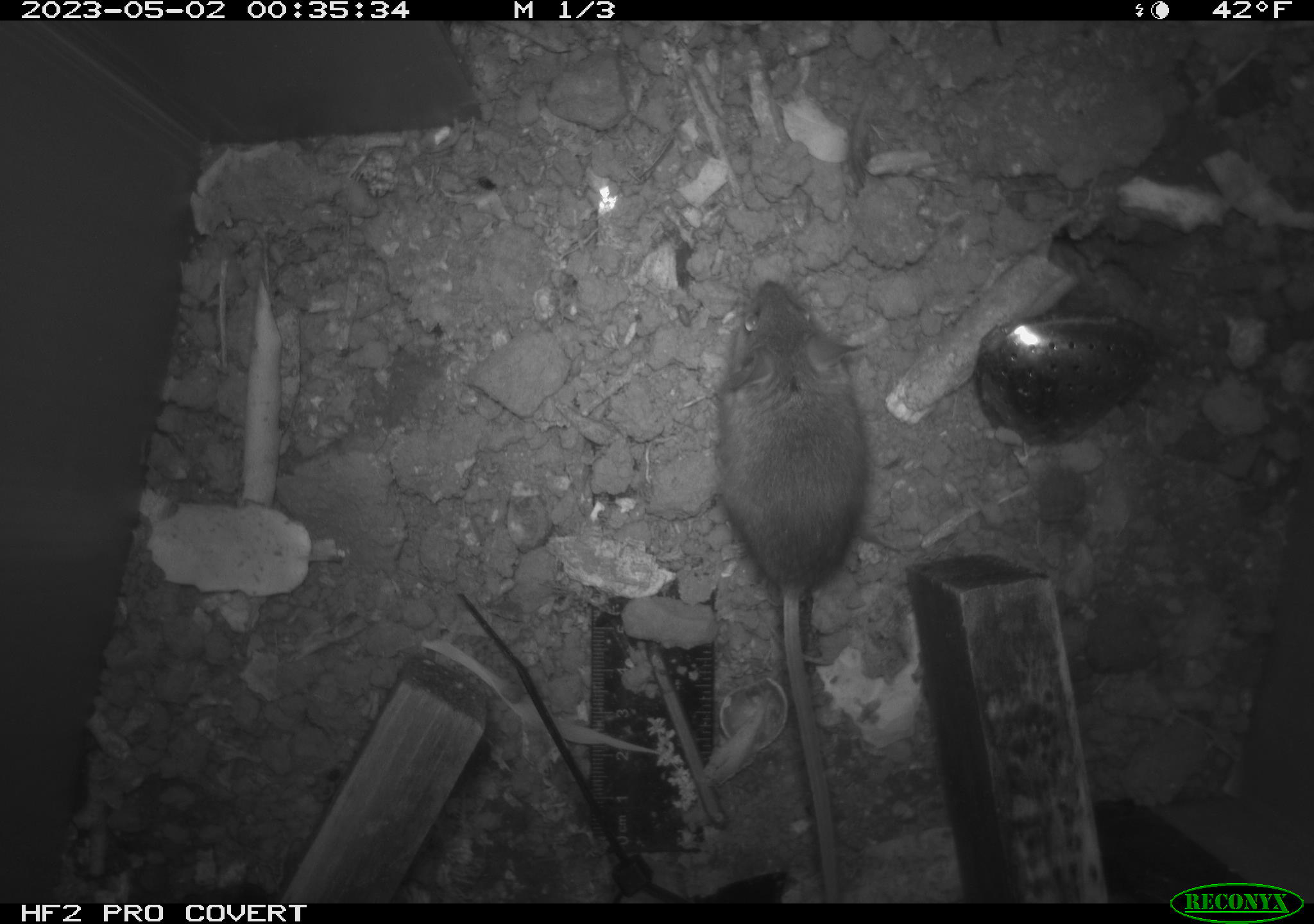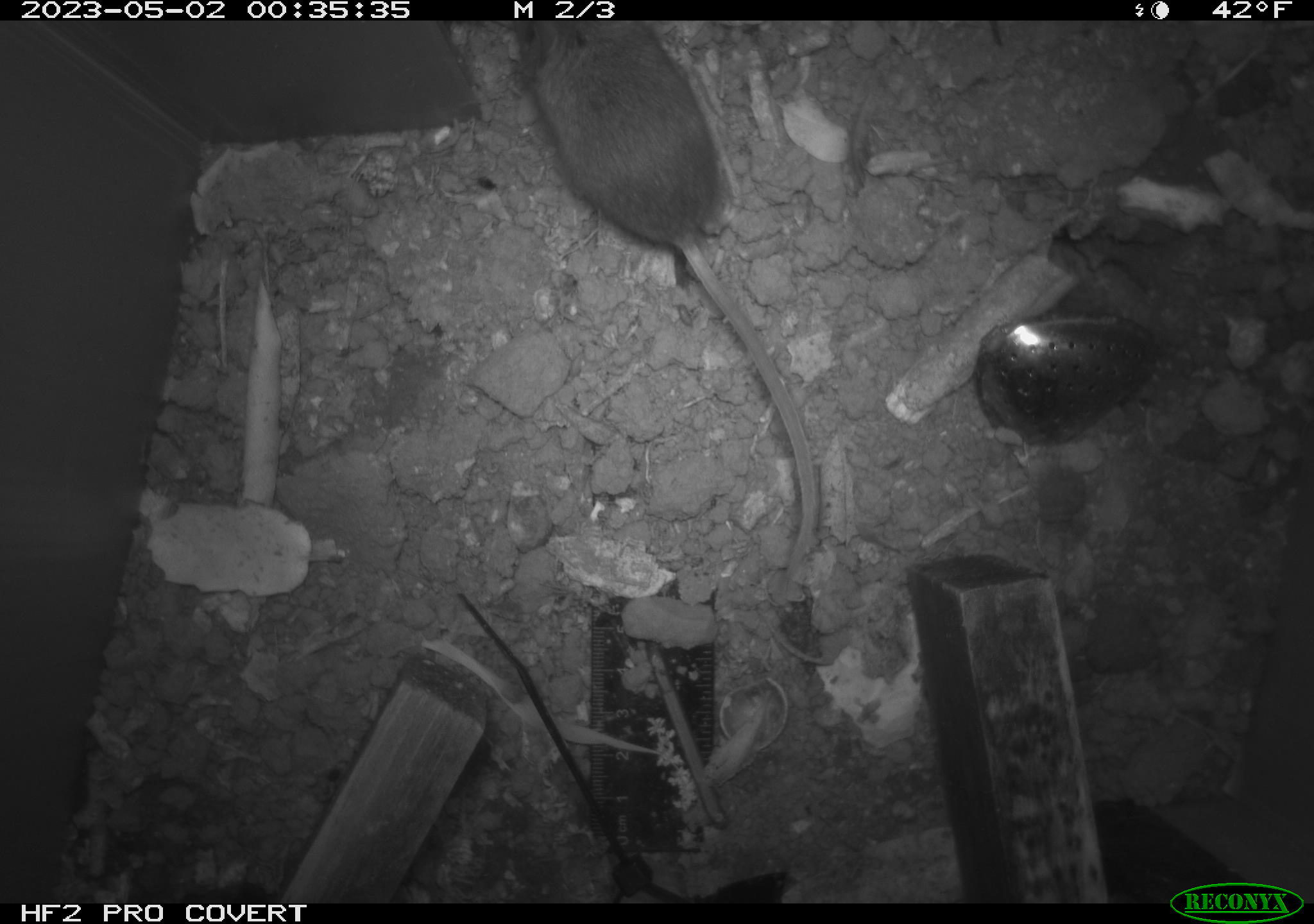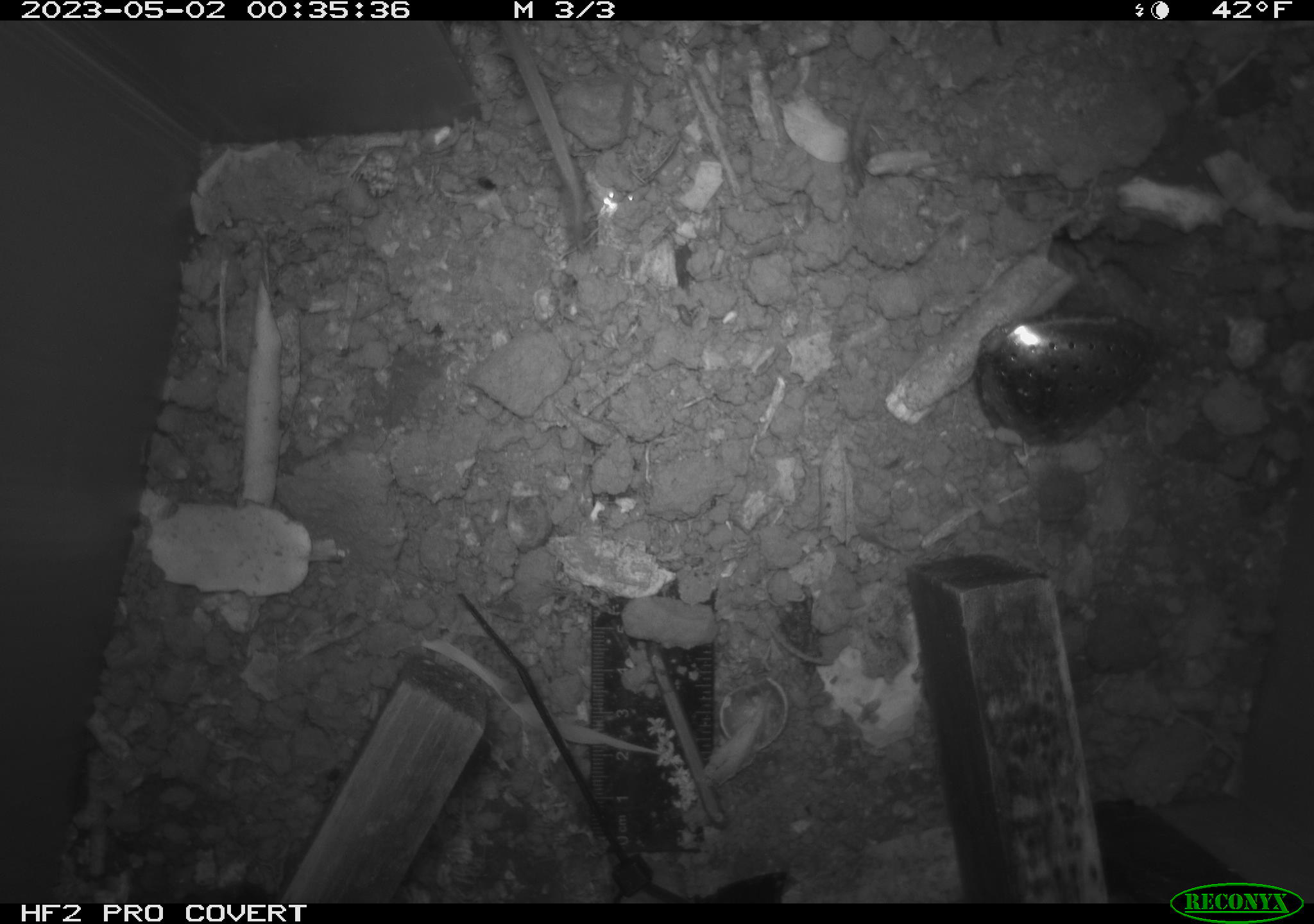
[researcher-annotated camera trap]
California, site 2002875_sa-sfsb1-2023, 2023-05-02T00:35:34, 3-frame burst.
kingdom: Animalia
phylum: Chordata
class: Mammalia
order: Rodentia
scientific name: Rodentia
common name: mouse species